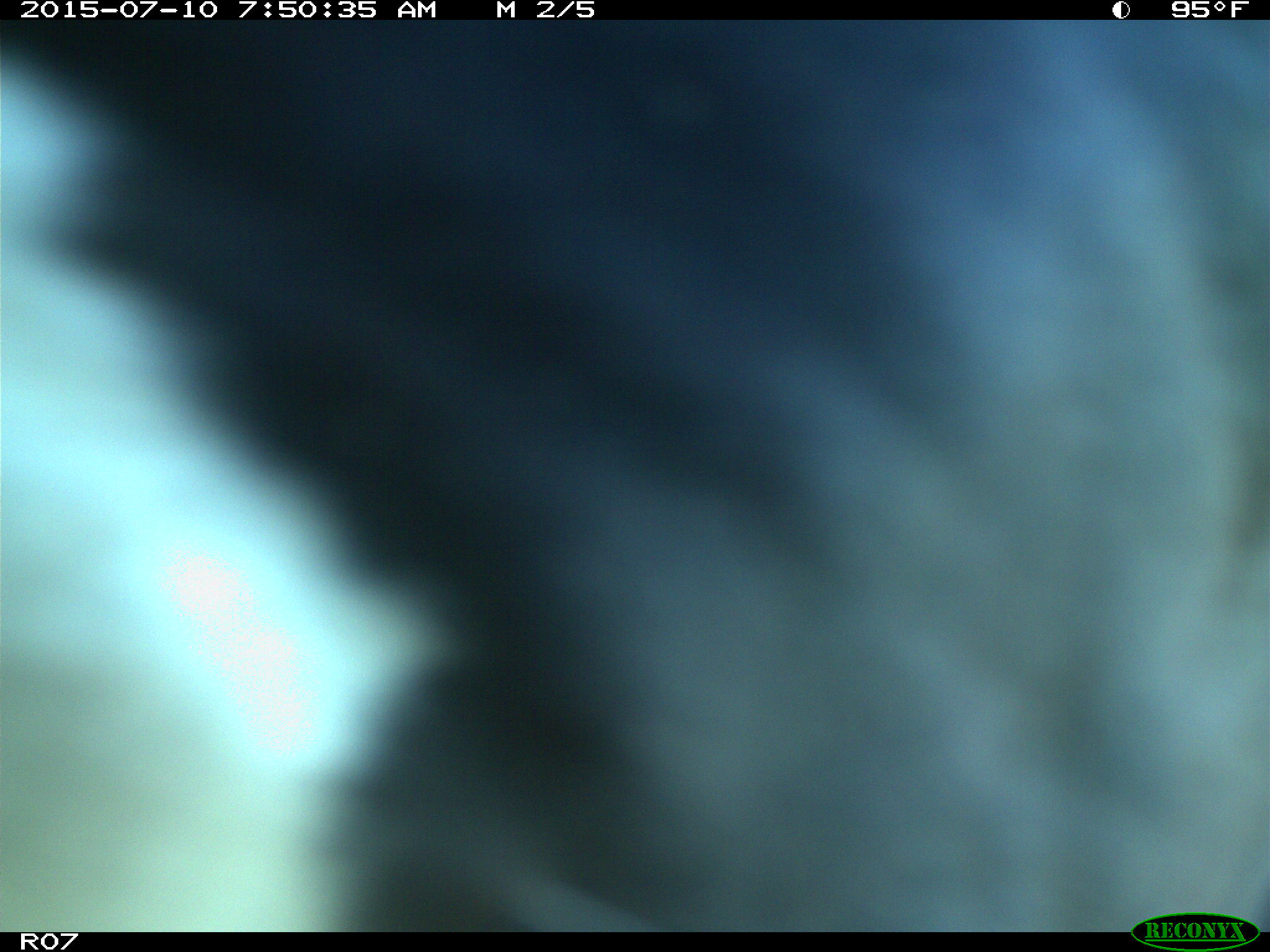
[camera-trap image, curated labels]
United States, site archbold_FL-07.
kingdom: Animalia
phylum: Chordata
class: Mammalia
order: Artiodactyla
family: Bovidae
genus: Bos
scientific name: Bos taurus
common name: domestic cow